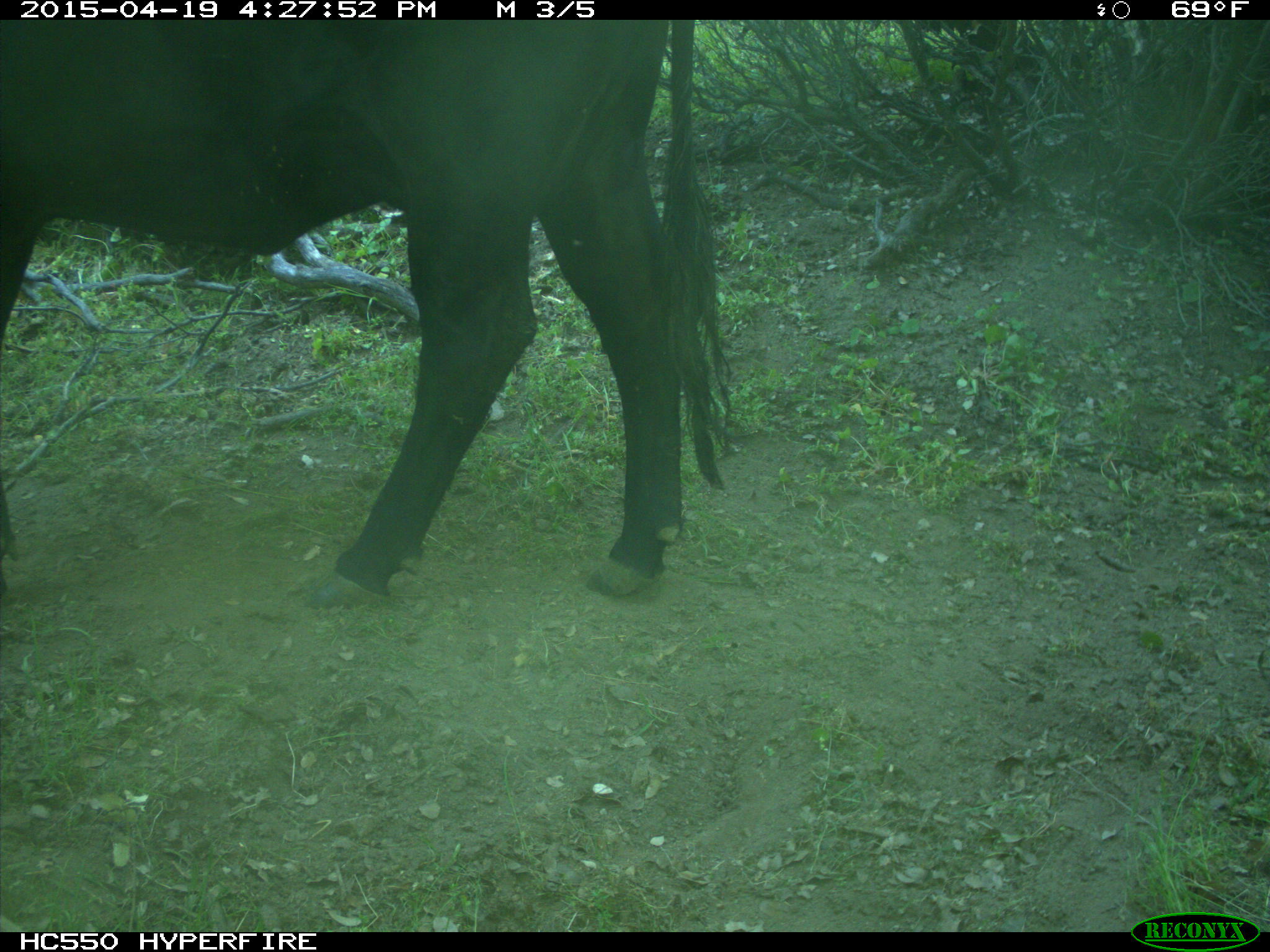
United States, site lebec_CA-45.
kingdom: Animalia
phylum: Chordata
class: Mammalia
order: Artiodactyla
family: Bovidae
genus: Bos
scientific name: Bos taurus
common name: domestic cow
Bos taurus (domestic cow).